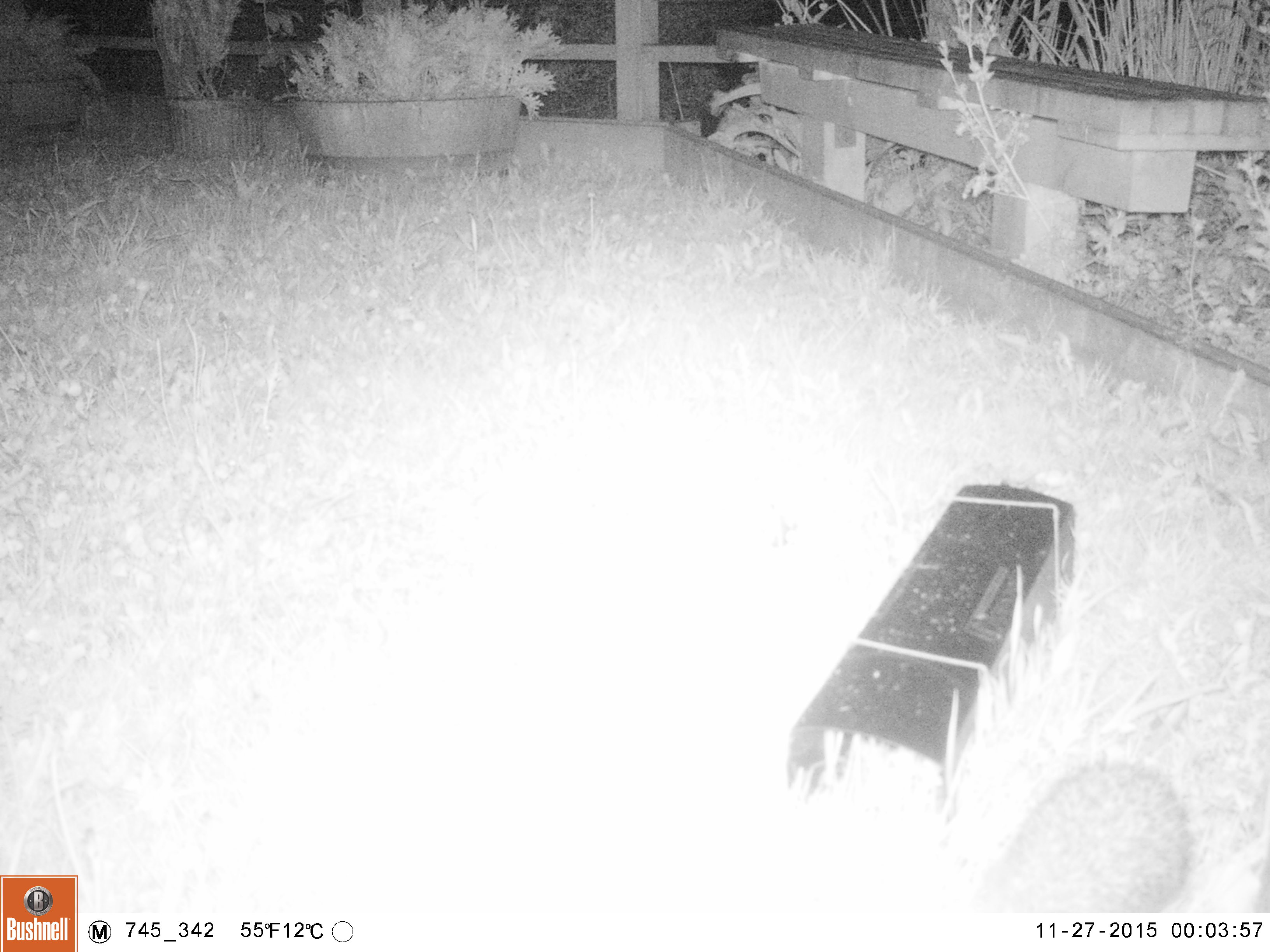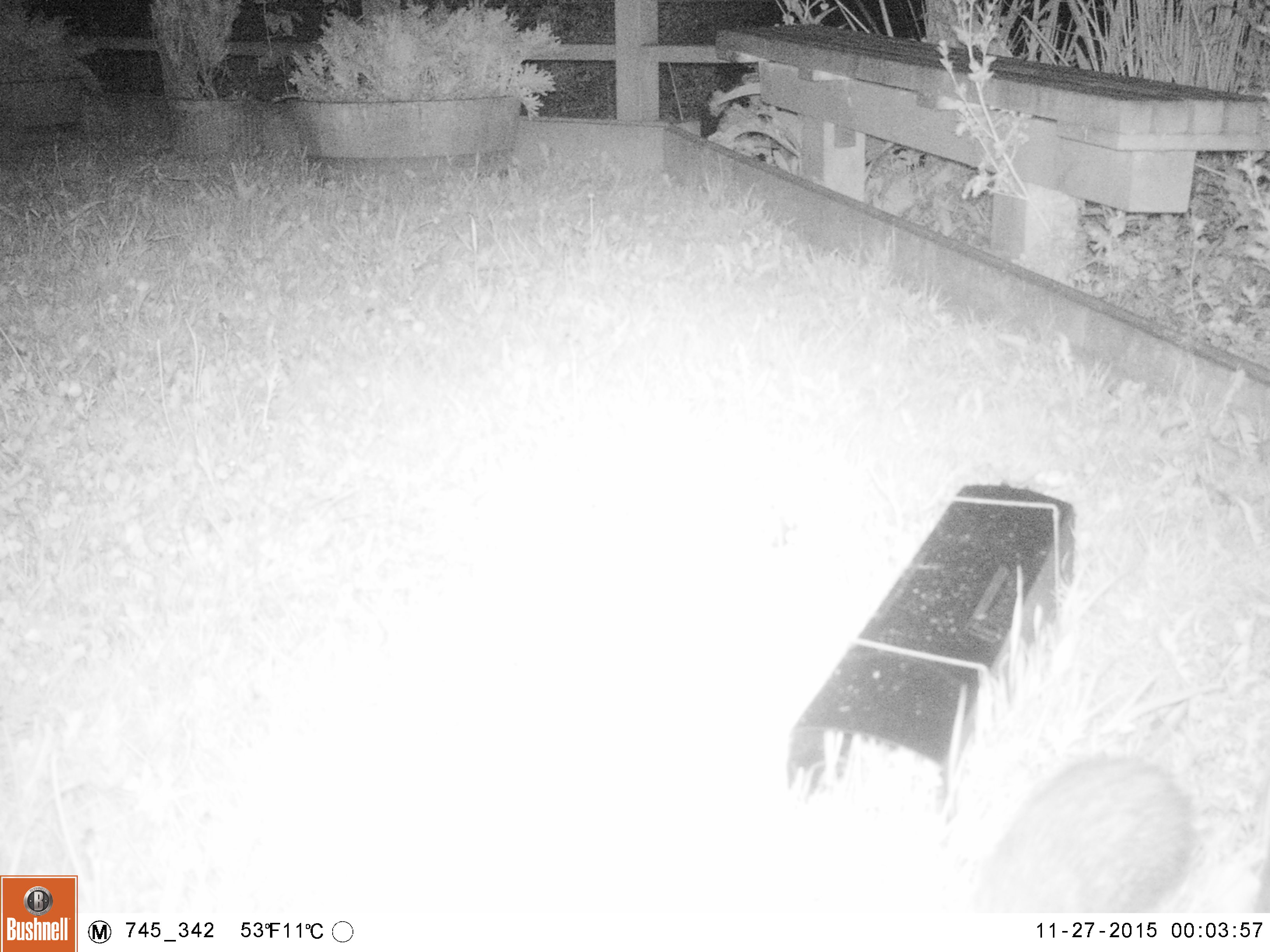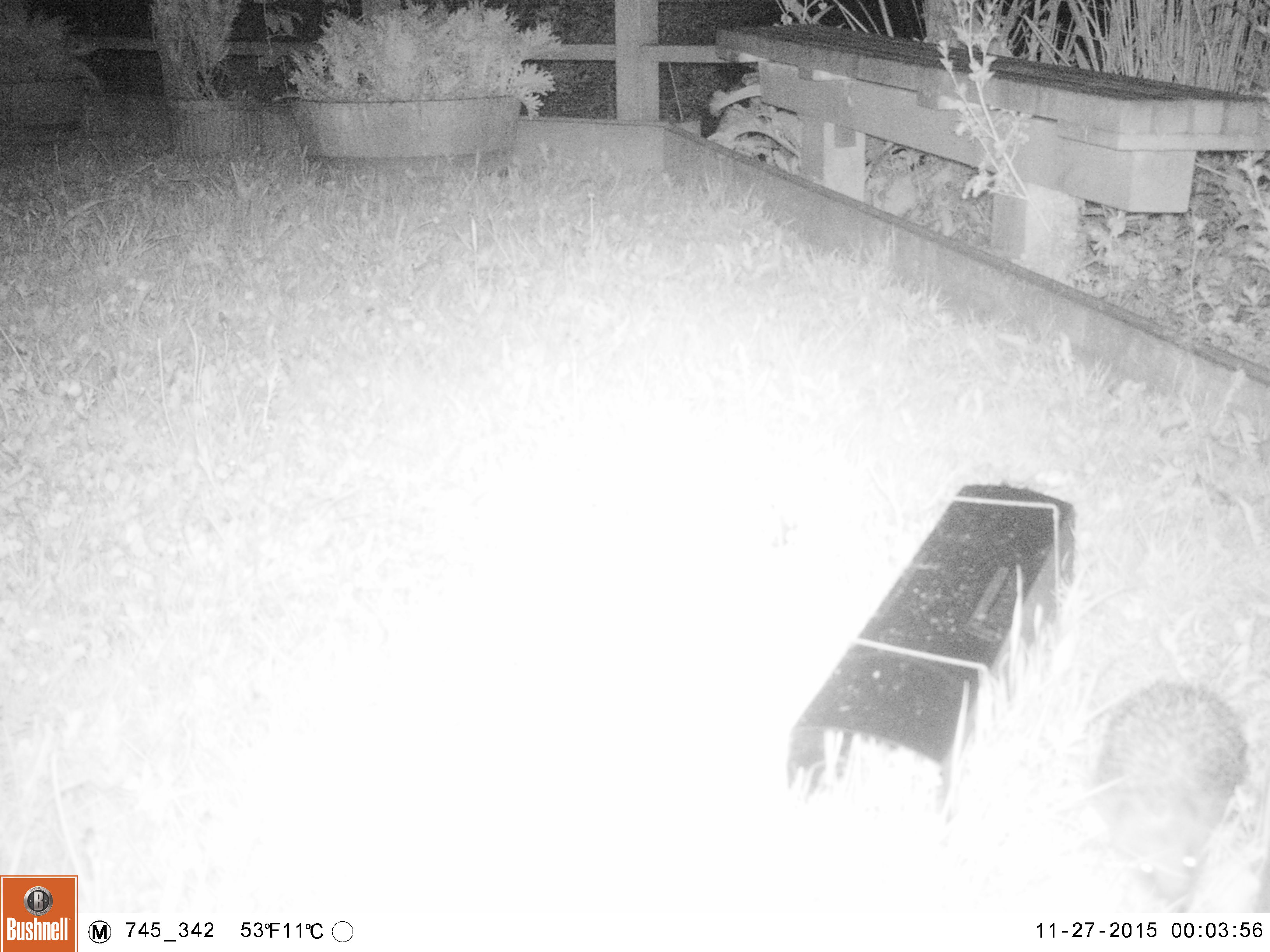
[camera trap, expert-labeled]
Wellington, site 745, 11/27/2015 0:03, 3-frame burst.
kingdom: Animalia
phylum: Chordata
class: Mammalia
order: Eulipotyphla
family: Erinaceidae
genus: Erinaceus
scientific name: Erinaceus europaeus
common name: hedgehog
Hedgehog (Erinaceus europaeus).